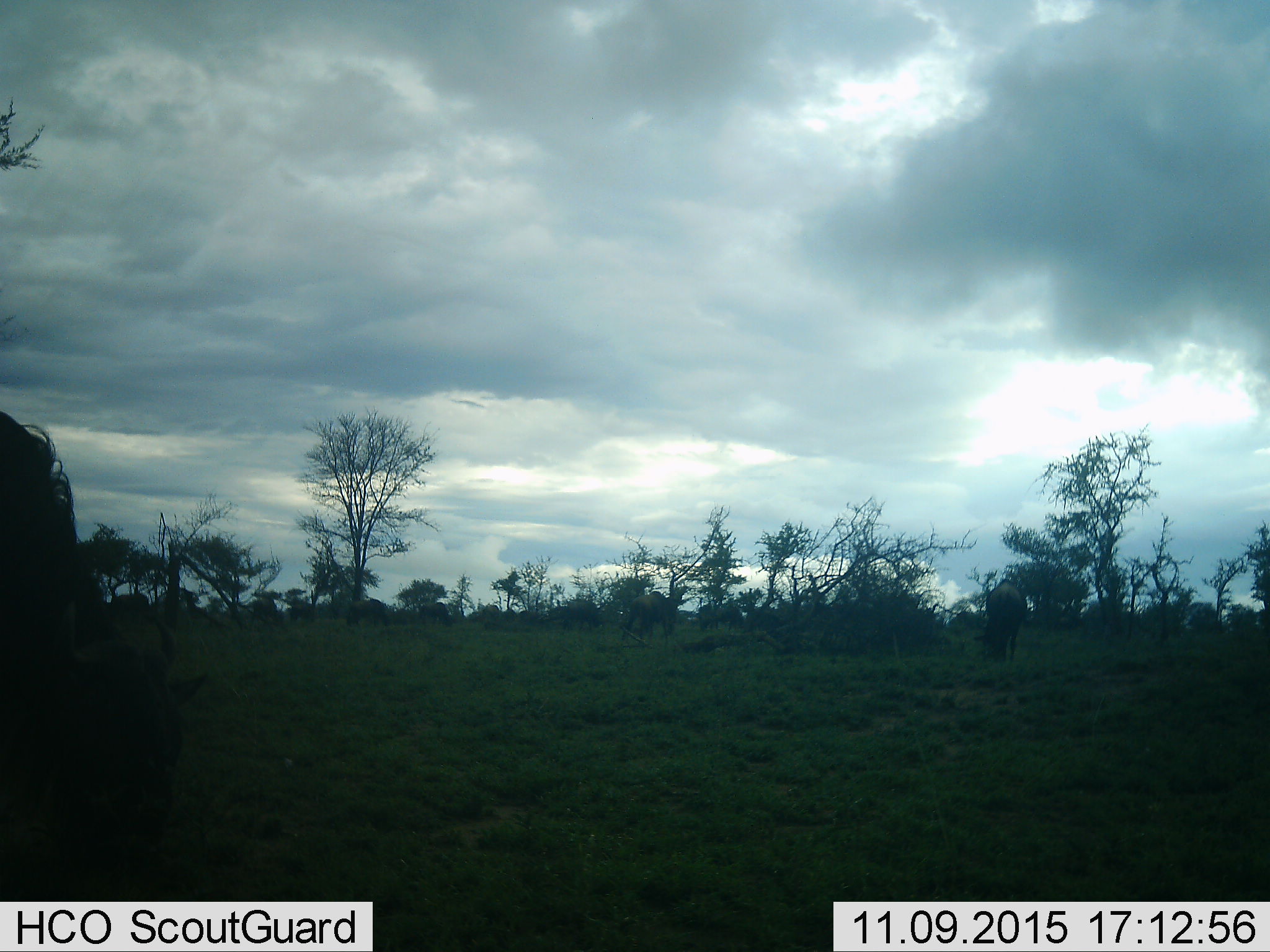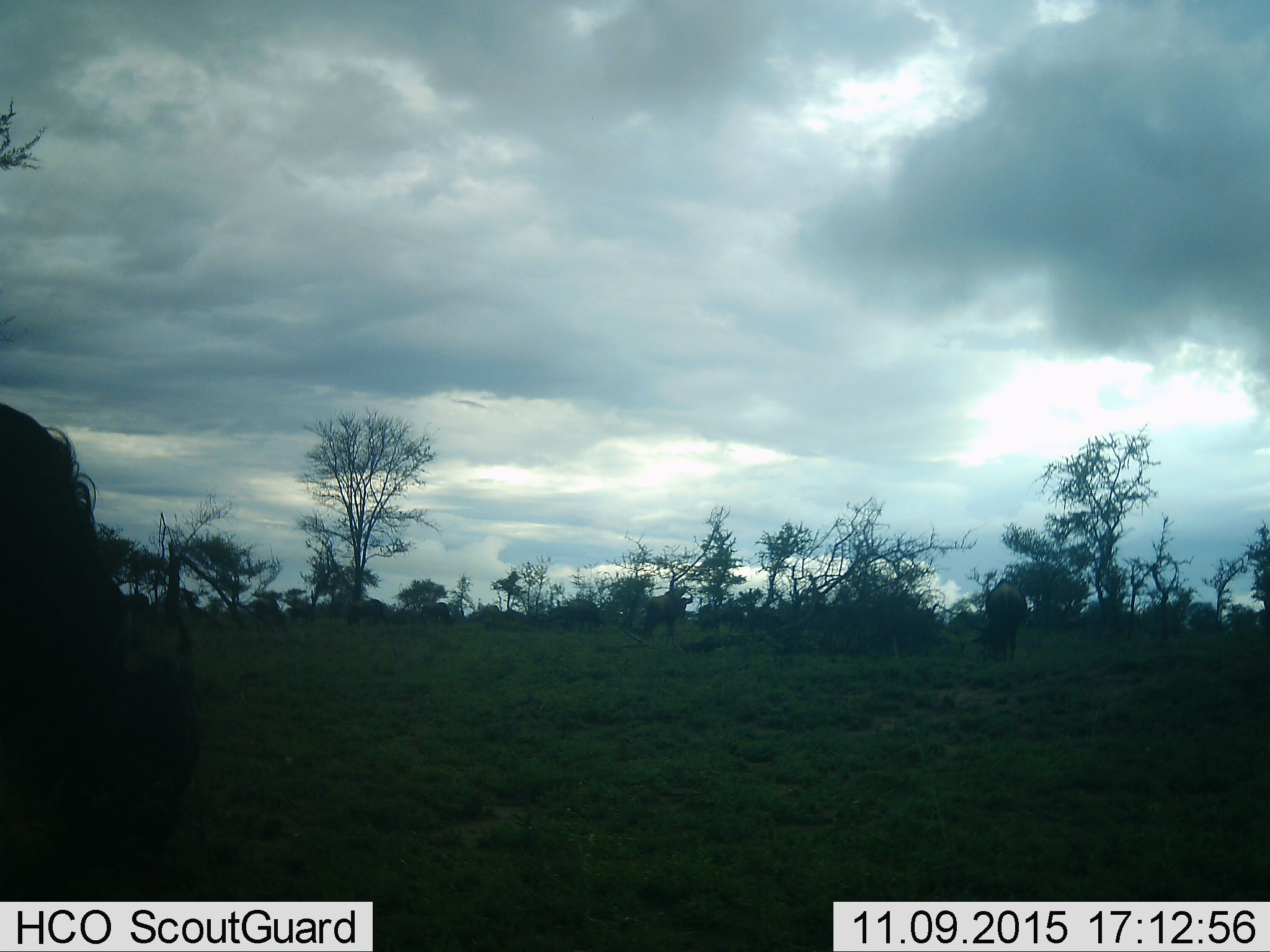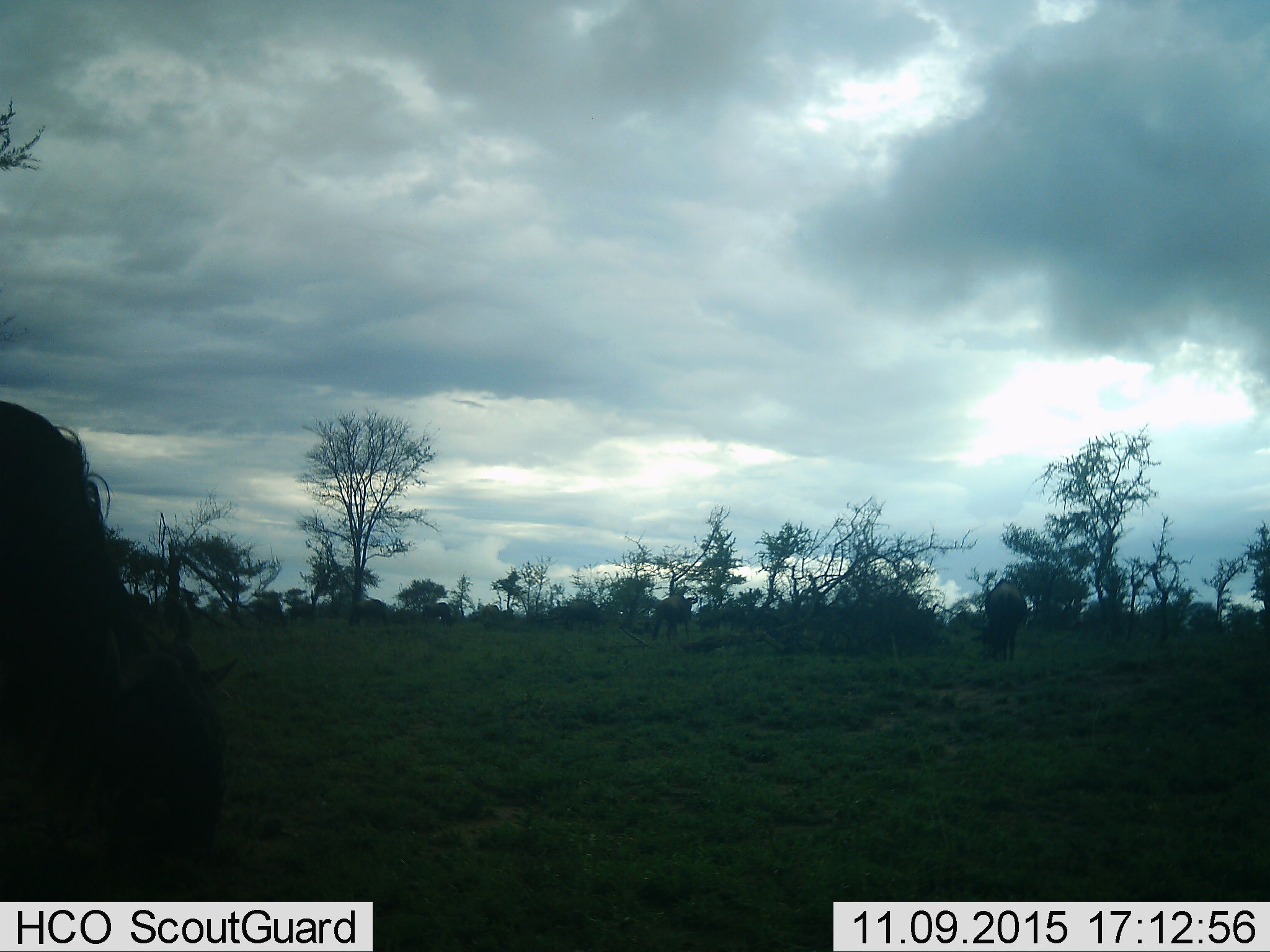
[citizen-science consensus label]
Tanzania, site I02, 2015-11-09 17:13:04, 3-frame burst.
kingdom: Animalia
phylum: Chordata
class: Mammalia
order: Artiodactyla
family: Bovidae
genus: Connochaetes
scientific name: Connochaetes taurinus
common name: blue wildebeest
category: wildebeest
Wildebeest (blue wildebeest) (Connochaetes taurinus), count 10. Behavior (volunteer vote fractions): standing 33%, resting 0%, moving 67%, interacting 0%. Young present (vote fraction): 0%. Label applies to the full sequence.